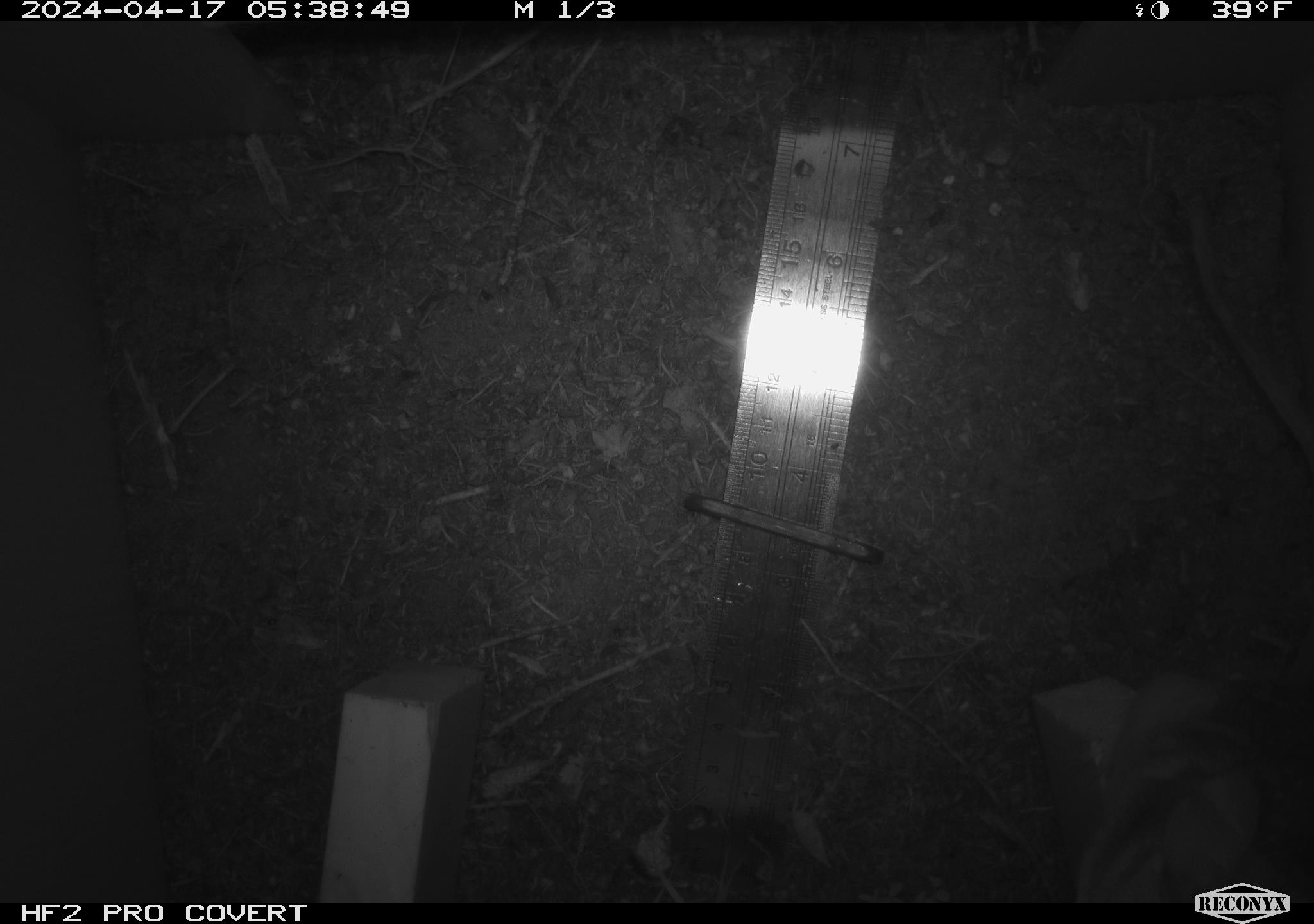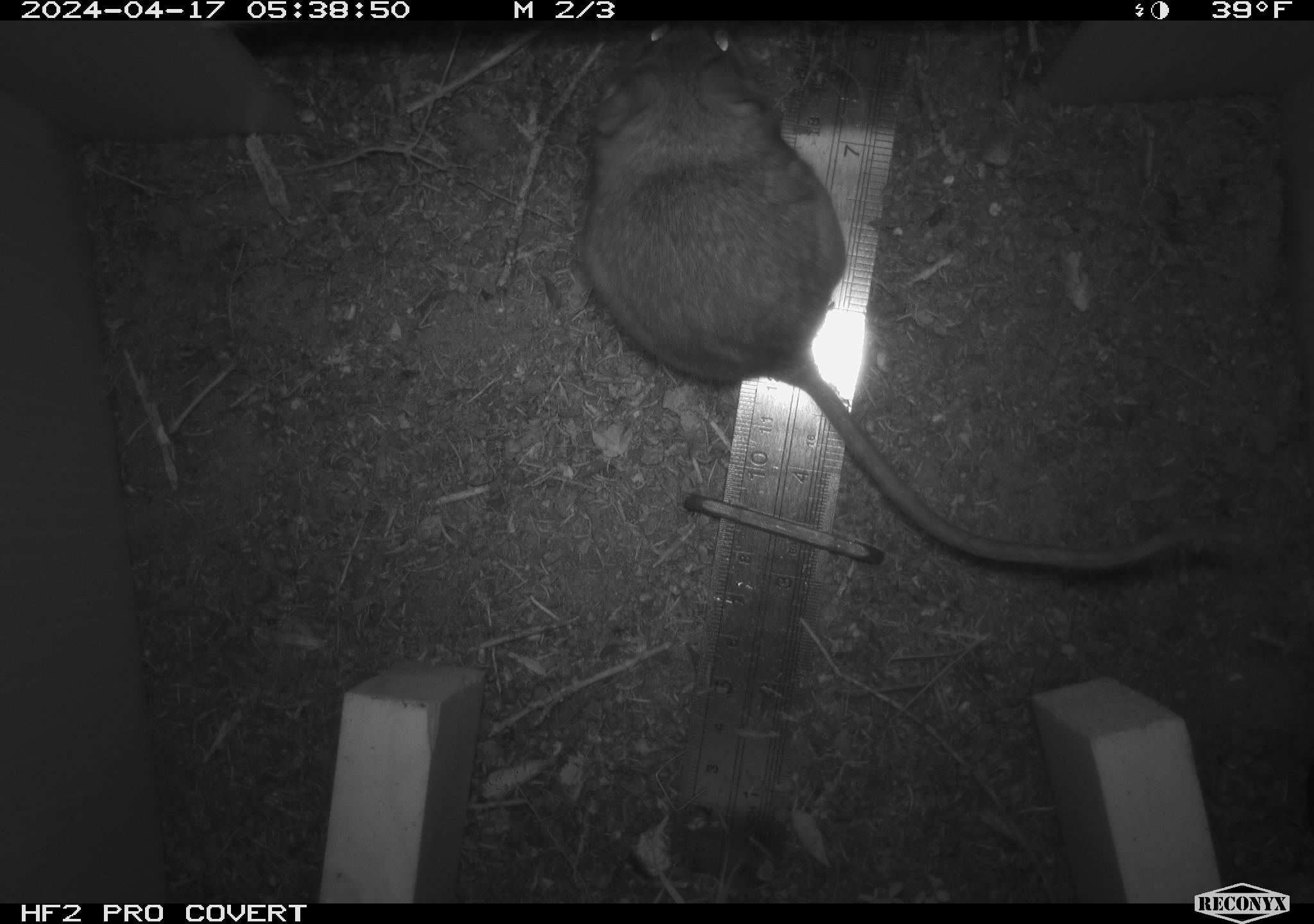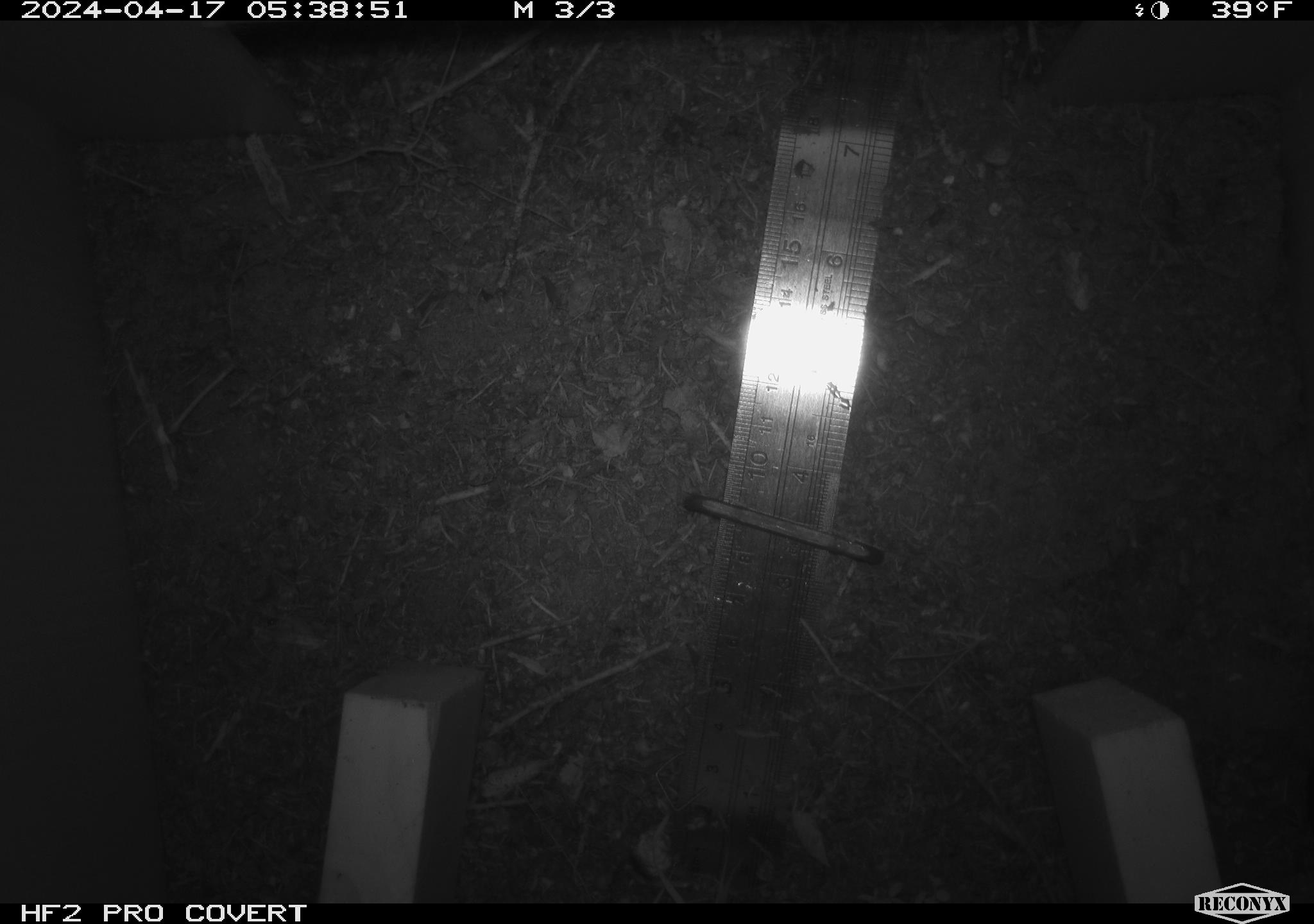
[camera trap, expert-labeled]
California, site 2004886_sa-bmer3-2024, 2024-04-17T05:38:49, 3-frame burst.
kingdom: Animalia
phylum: Chordata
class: Mammalia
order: Rodentia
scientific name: Rodentia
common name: woodrat or rat or mouse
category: woodrat or rat or mouse species